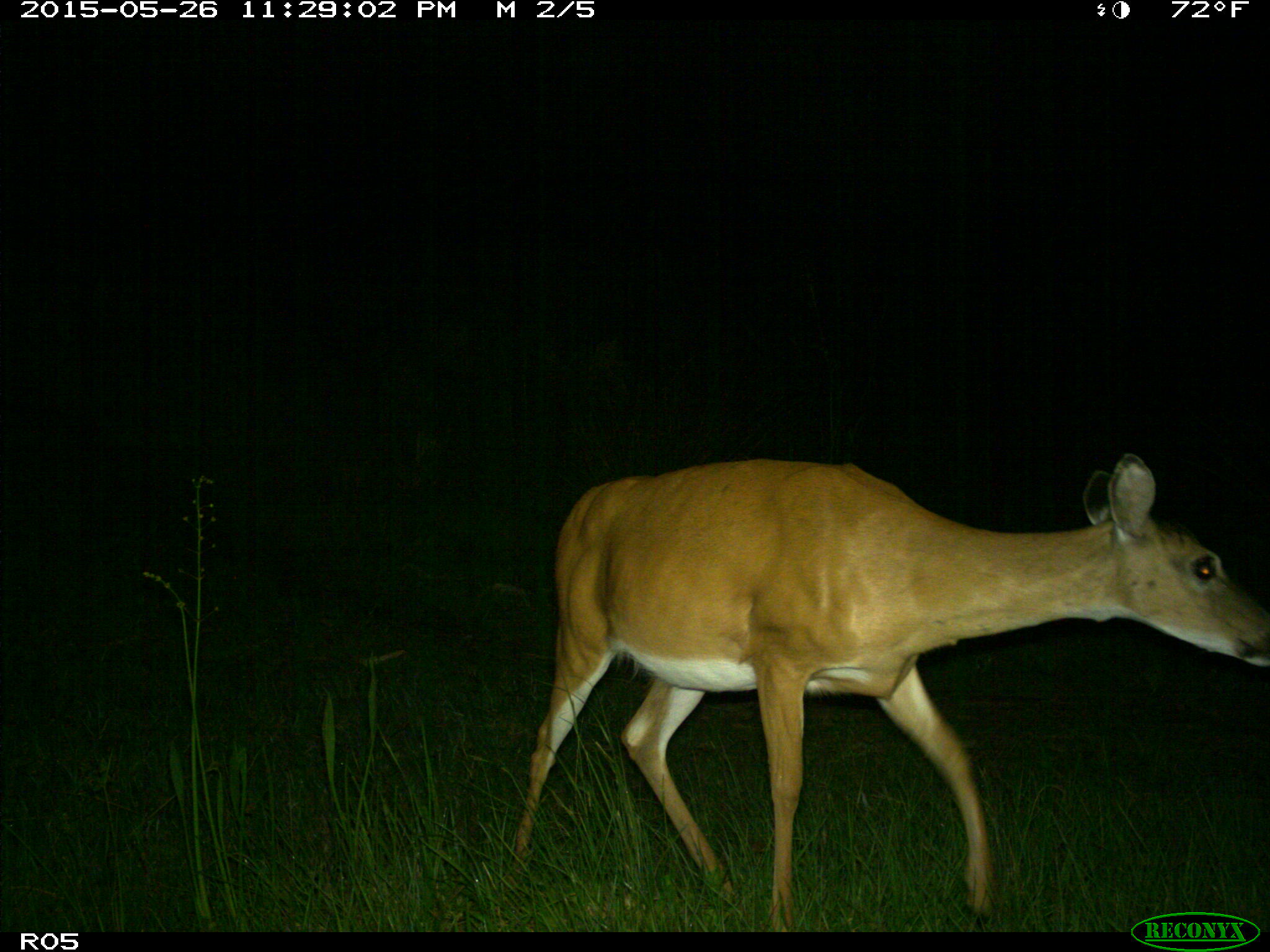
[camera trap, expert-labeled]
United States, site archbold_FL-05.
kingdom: Animalia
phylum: Chordata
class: Mammalia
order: Artiodactyla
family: Cervidae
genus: Odocoileus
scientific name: Odocoileus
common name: deer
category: unidentified deer